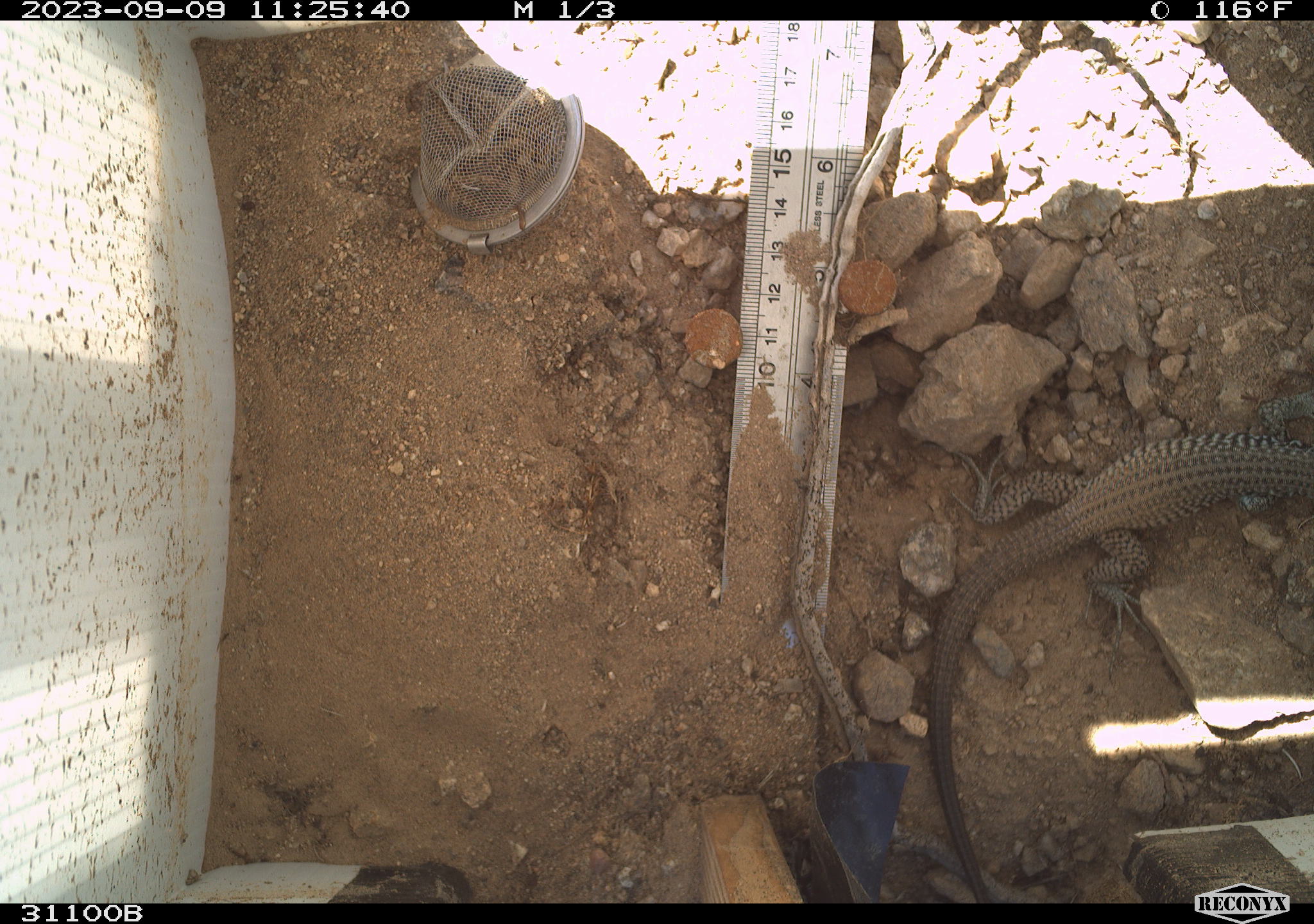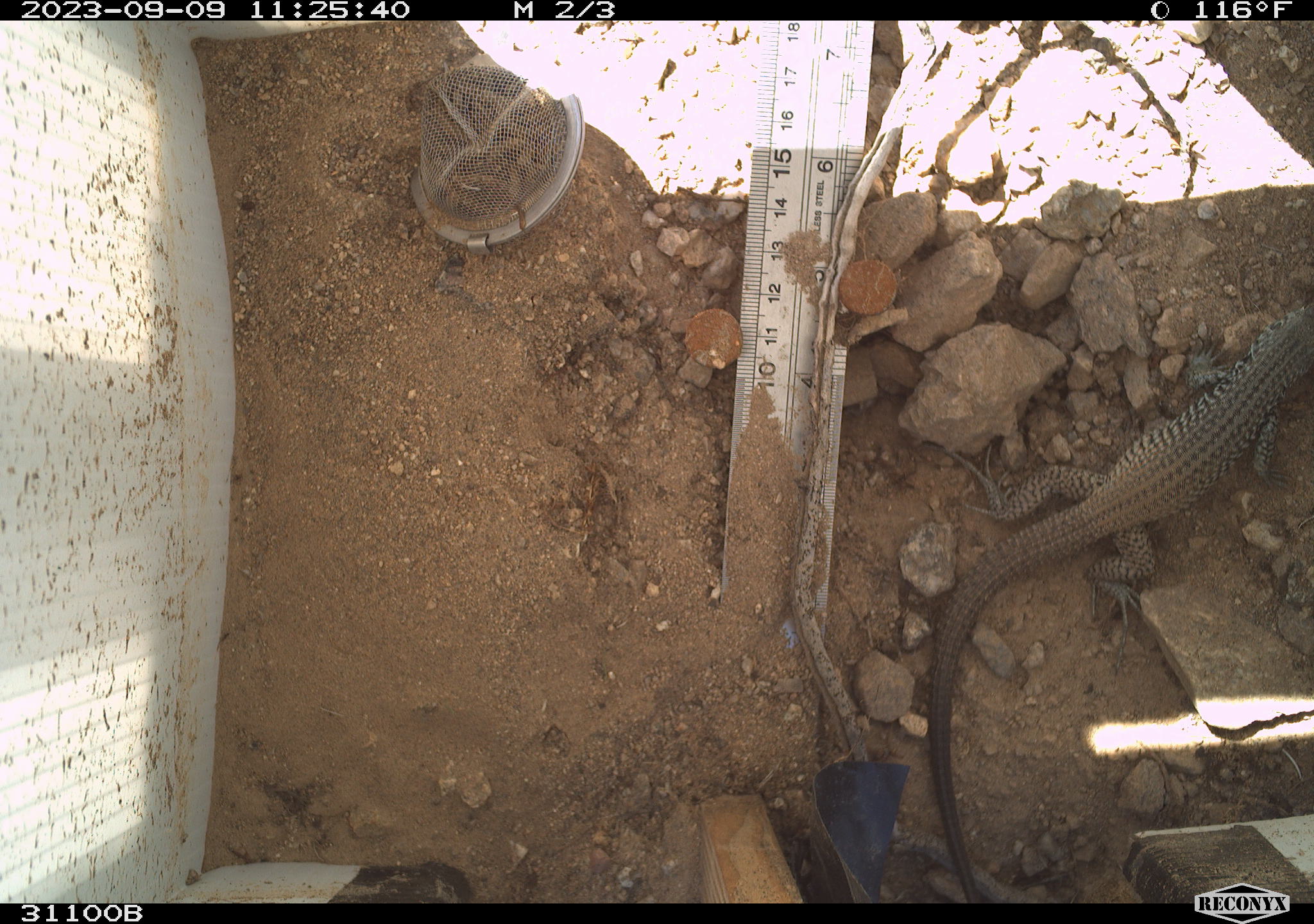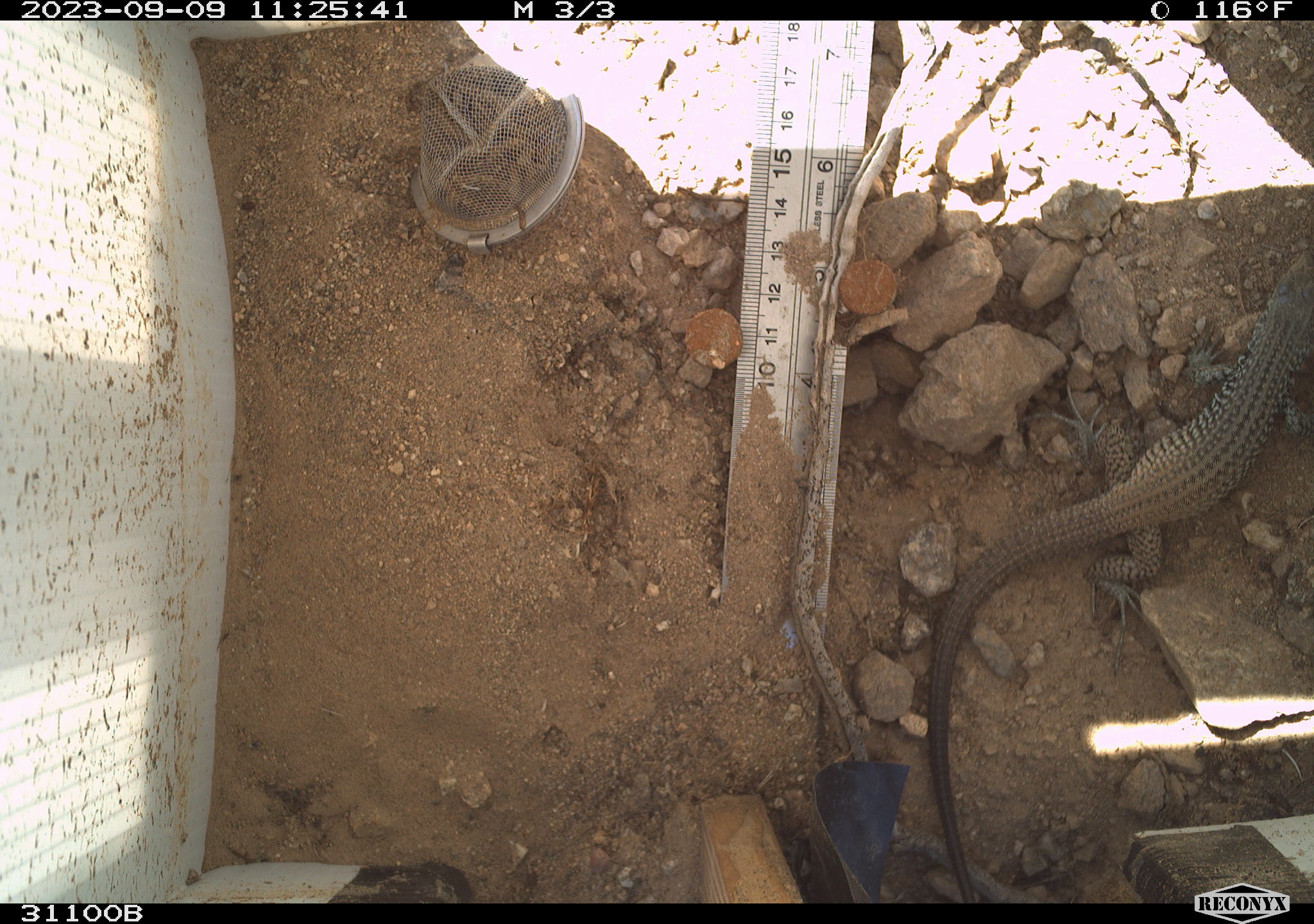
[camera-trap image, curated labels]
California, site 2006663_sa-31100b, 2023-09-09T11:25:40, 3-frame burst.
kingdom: Animalia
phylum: Chordata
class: Reptilia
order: Squamata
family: Teiidae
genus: Aspidoscelis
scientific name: Aspidoscelis tigris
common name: western whiptail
Western whiptail (Aspidoscelis tigris).